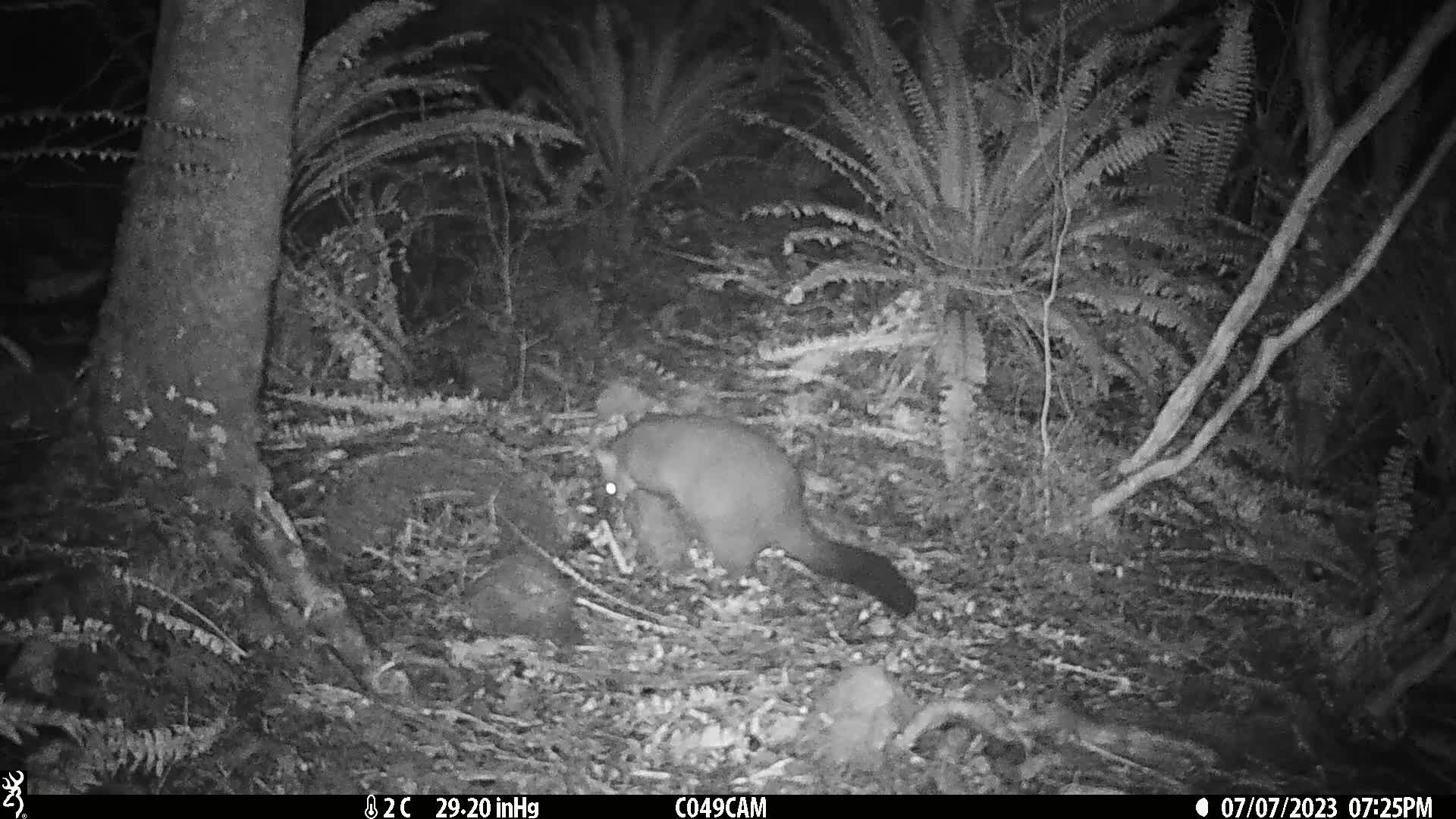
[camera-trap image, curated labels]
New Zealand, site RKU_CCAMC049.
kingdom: Animalia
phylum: Chordata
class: Mammalia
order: Diprotodontia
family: Phalangeridae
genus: Trichosurus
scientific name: Trichosurus vulpecula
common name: common brushtail possum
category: possum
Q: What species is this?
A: Possum (common brushtail possum) (Trichosurus vulpecula).